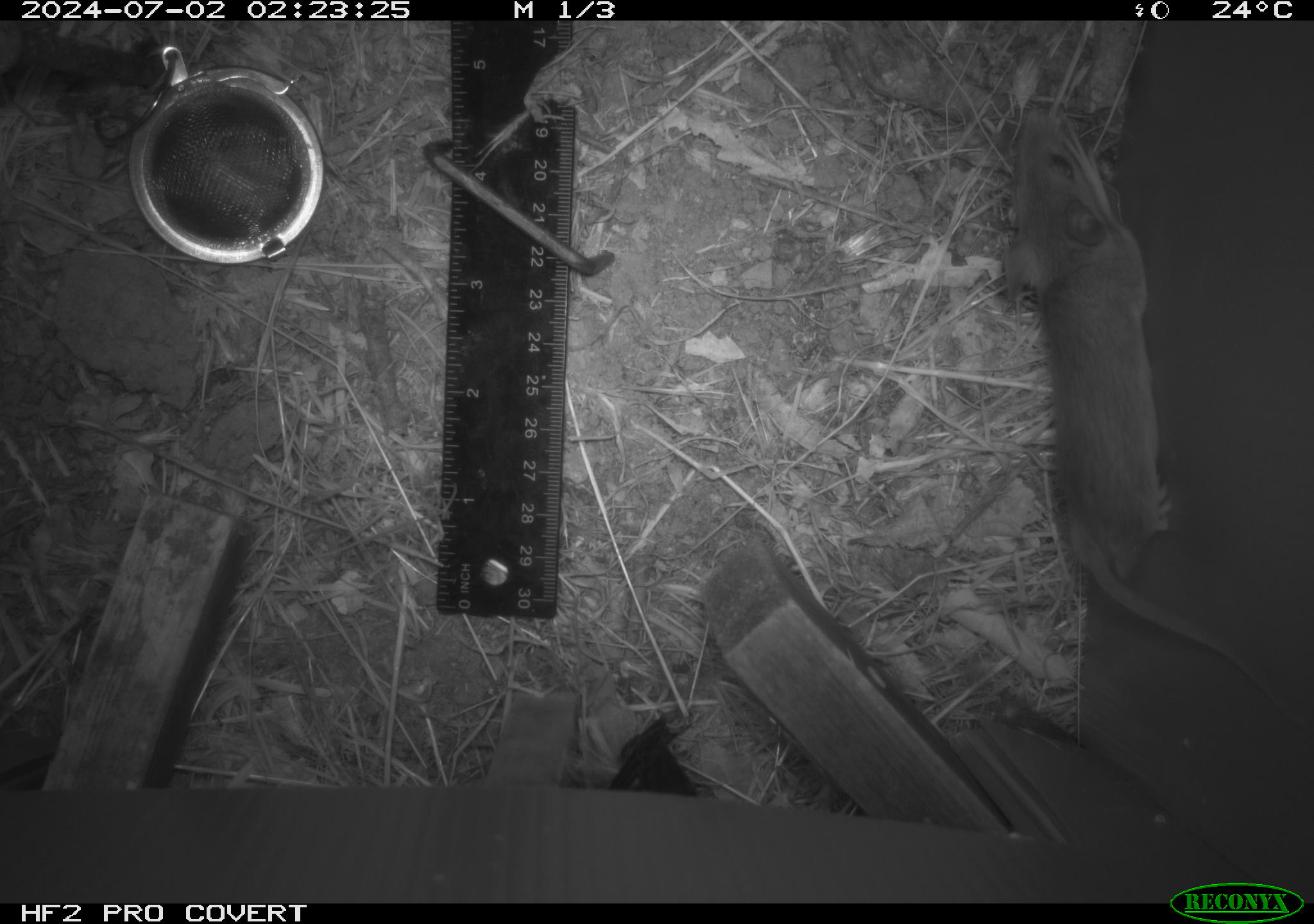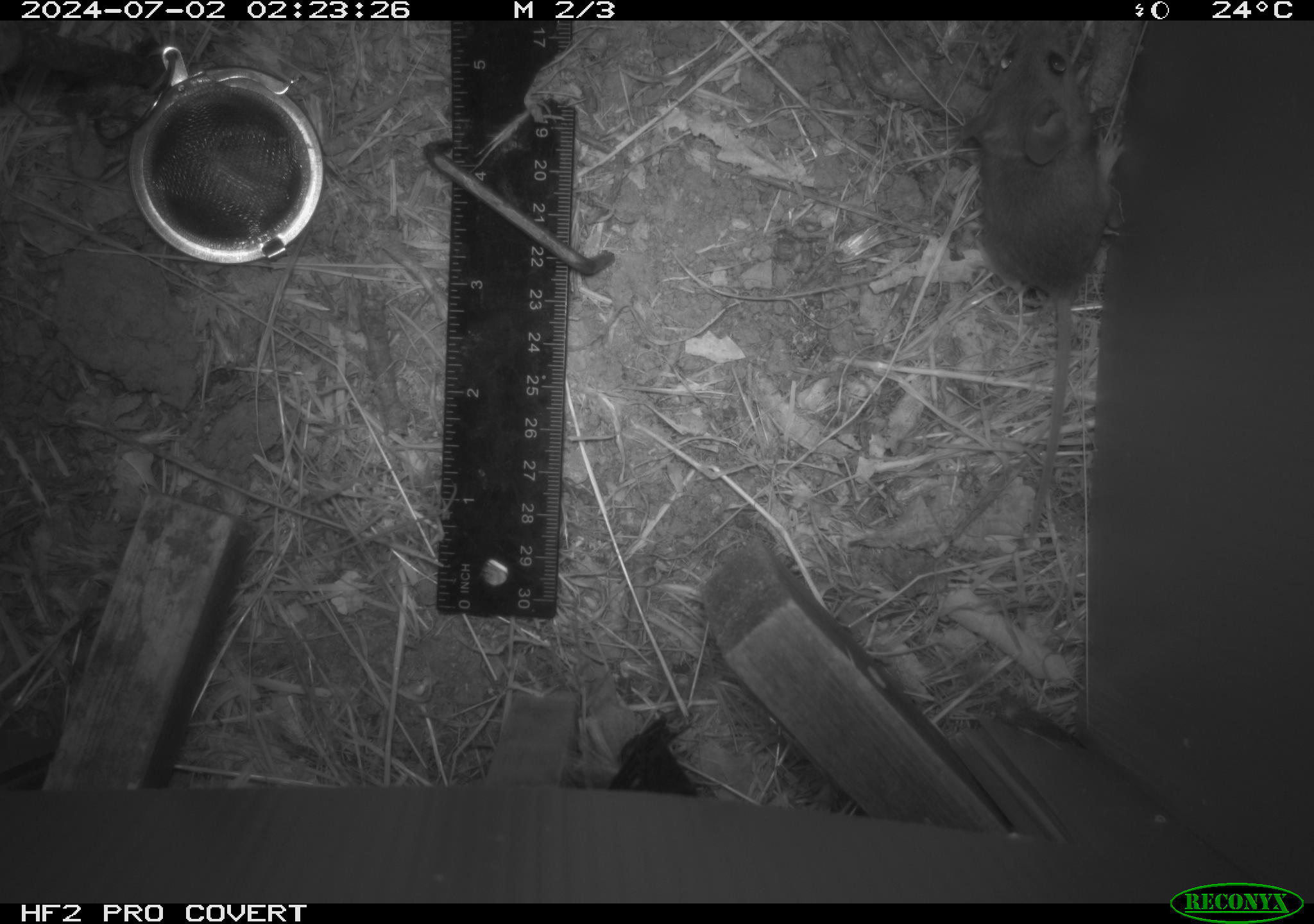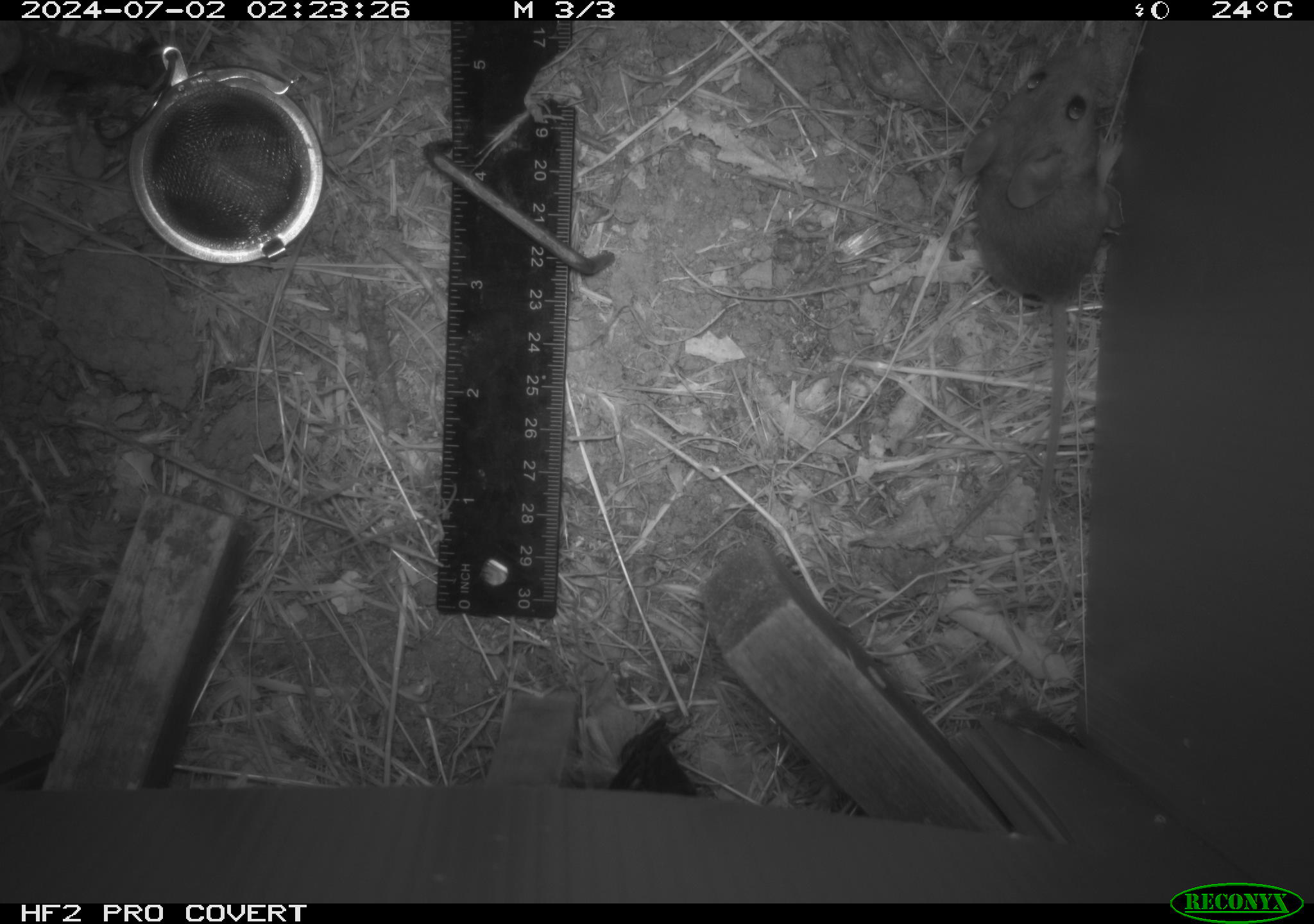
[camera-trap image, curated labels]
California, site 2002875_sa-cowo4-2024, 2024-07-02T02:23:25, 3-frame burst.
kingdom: Animalia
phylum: Chordata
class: Mammalia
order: Rodentia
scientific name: Rodentia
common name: mouse species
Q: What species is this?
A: Mouse species (Rodentia).